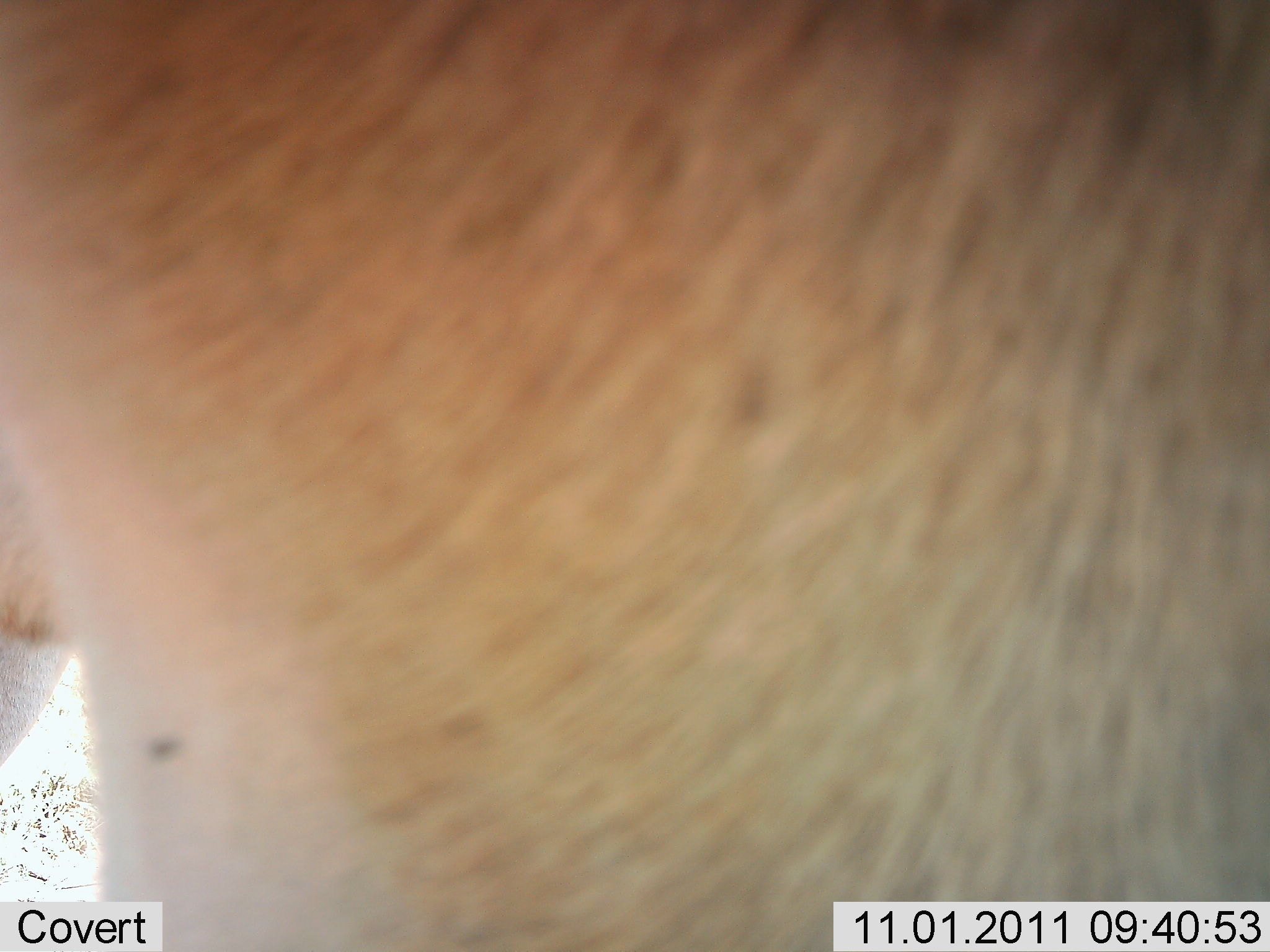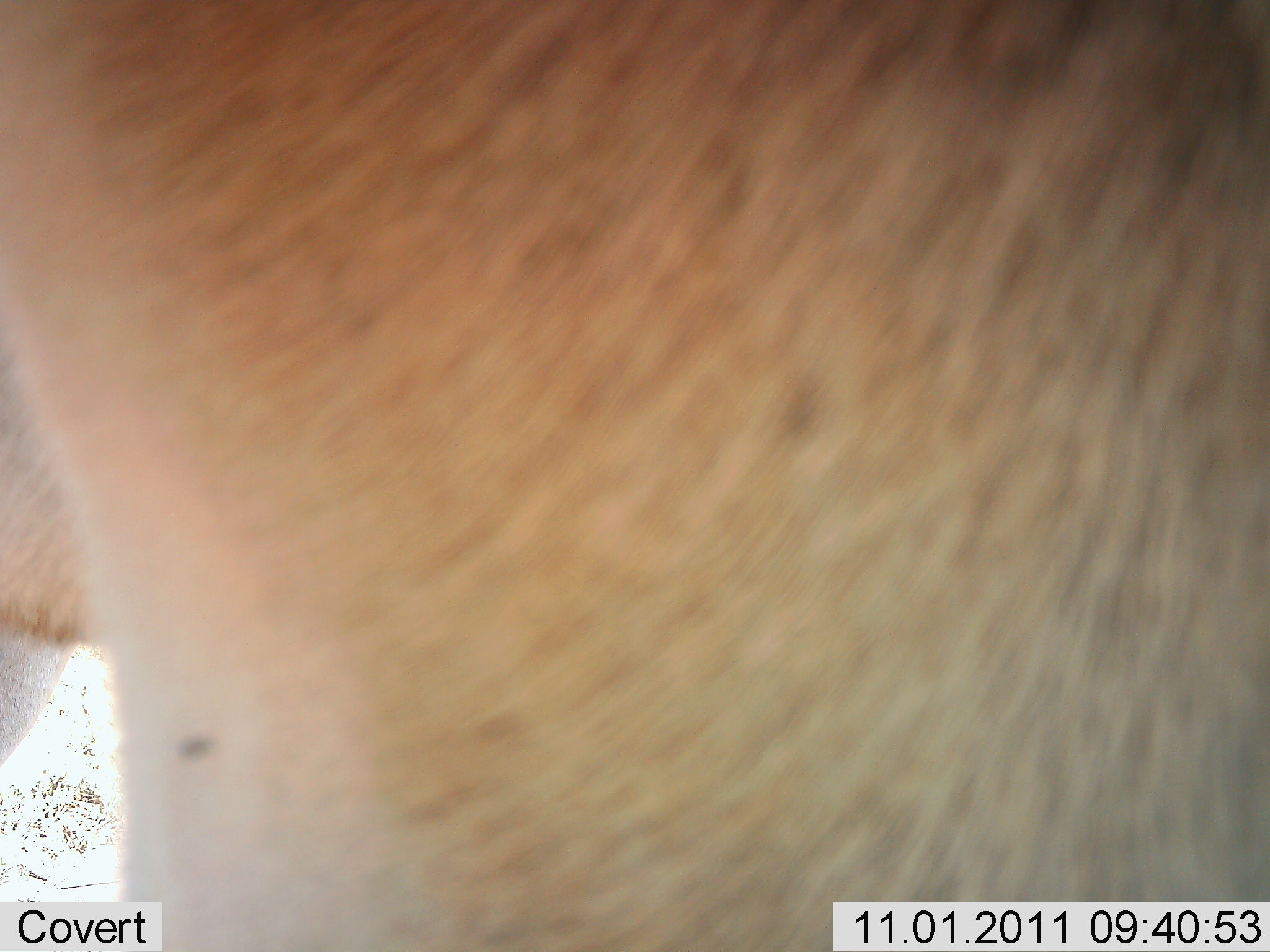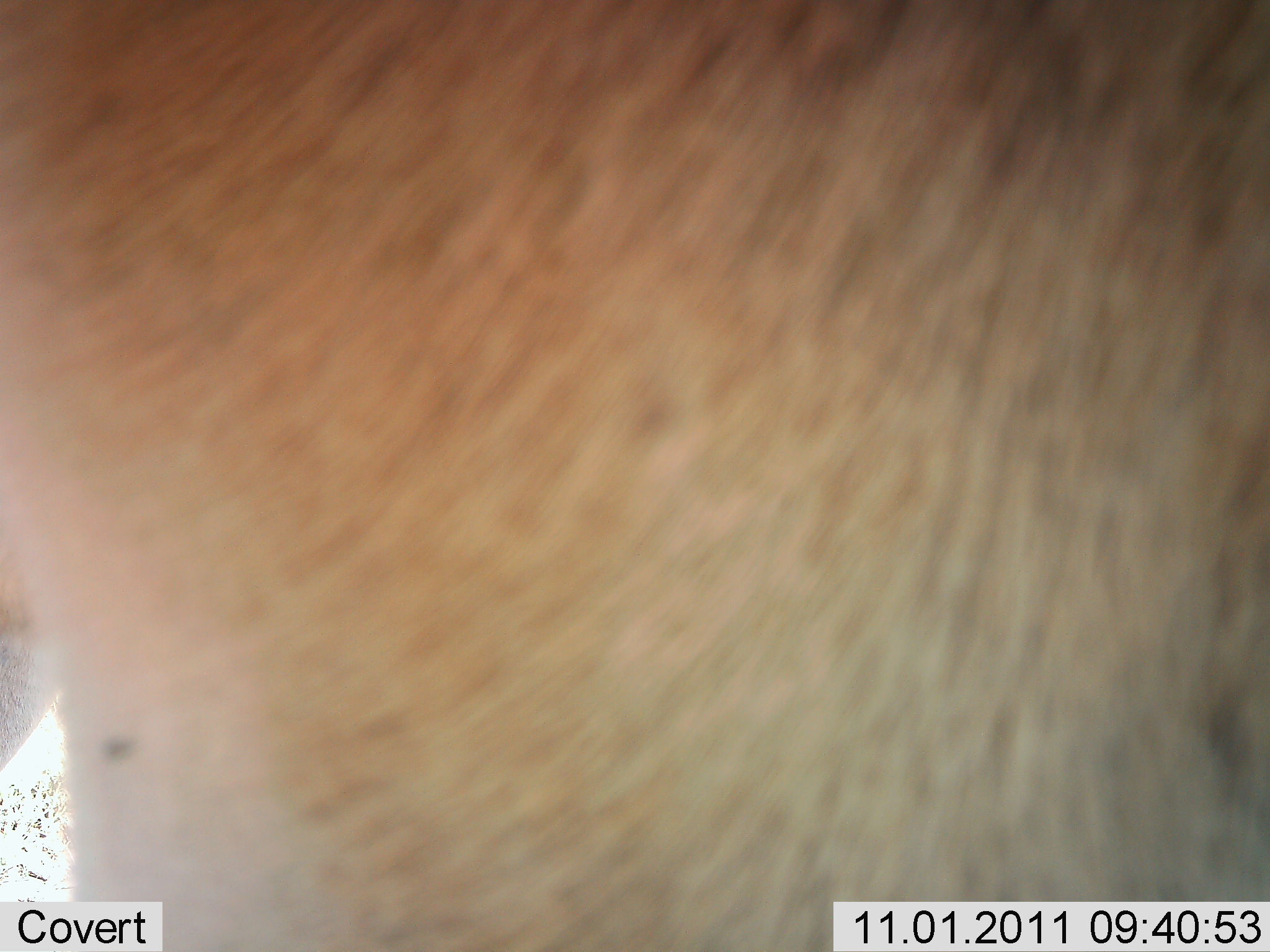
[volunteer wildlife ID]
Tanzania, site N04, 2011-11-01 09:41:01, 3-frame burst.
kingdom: Animalia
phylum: Chordata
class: Mammalia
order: Artiodactyla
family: Bovidae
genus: Alcelaphus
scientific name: Alcelaphus buselaphus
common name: hartebeest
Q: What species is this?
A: Hartebeest (Alcelaphus buselaphus).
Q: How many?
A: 1.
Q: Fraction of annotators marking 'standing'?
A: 100%.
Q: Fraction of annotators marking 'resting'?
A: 0%.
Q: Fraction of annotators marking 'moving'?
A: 0%.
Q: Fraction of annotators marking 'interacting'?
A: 0%.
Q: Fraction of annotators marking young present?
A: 0%.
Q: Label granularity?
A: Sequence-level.